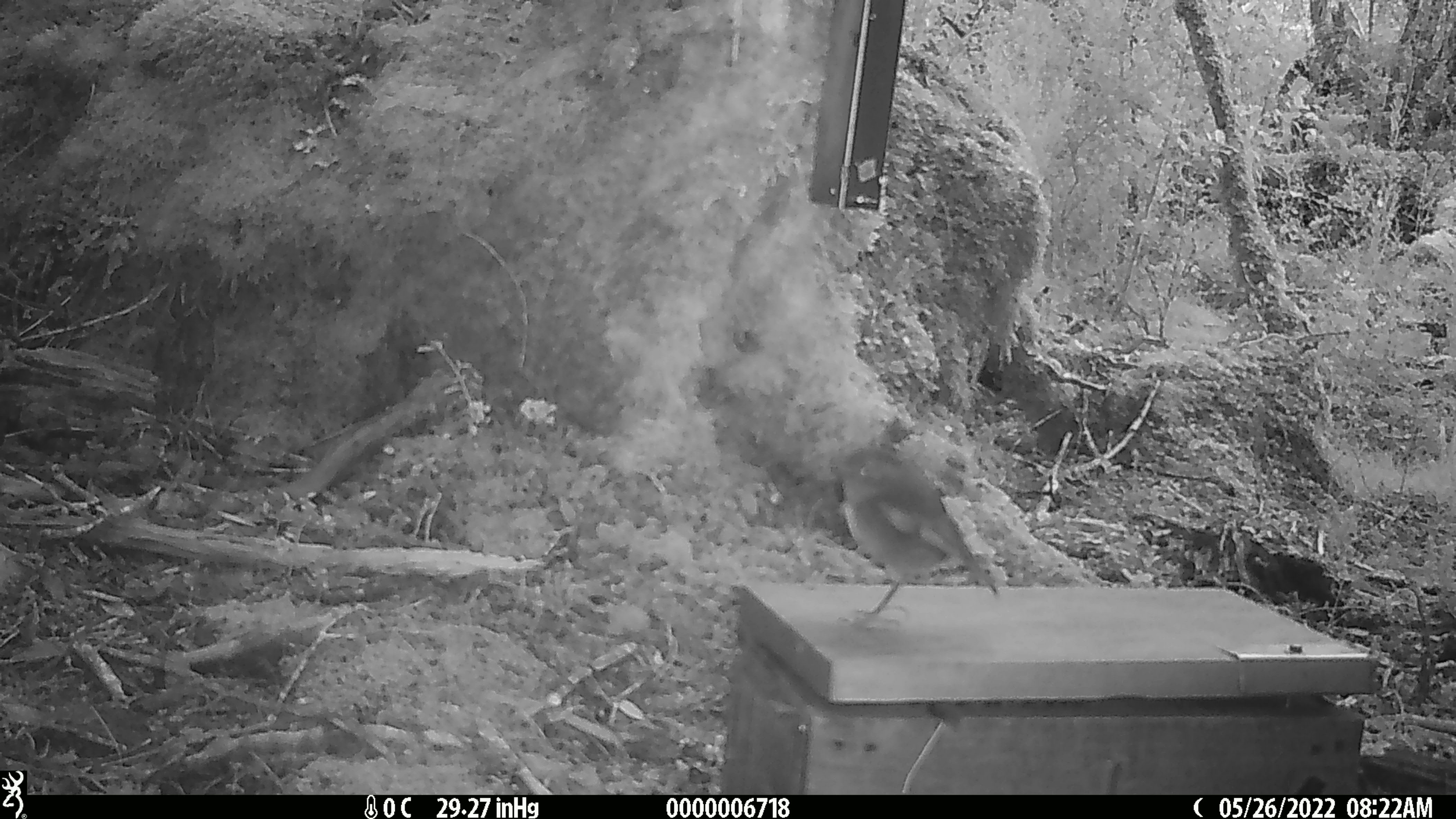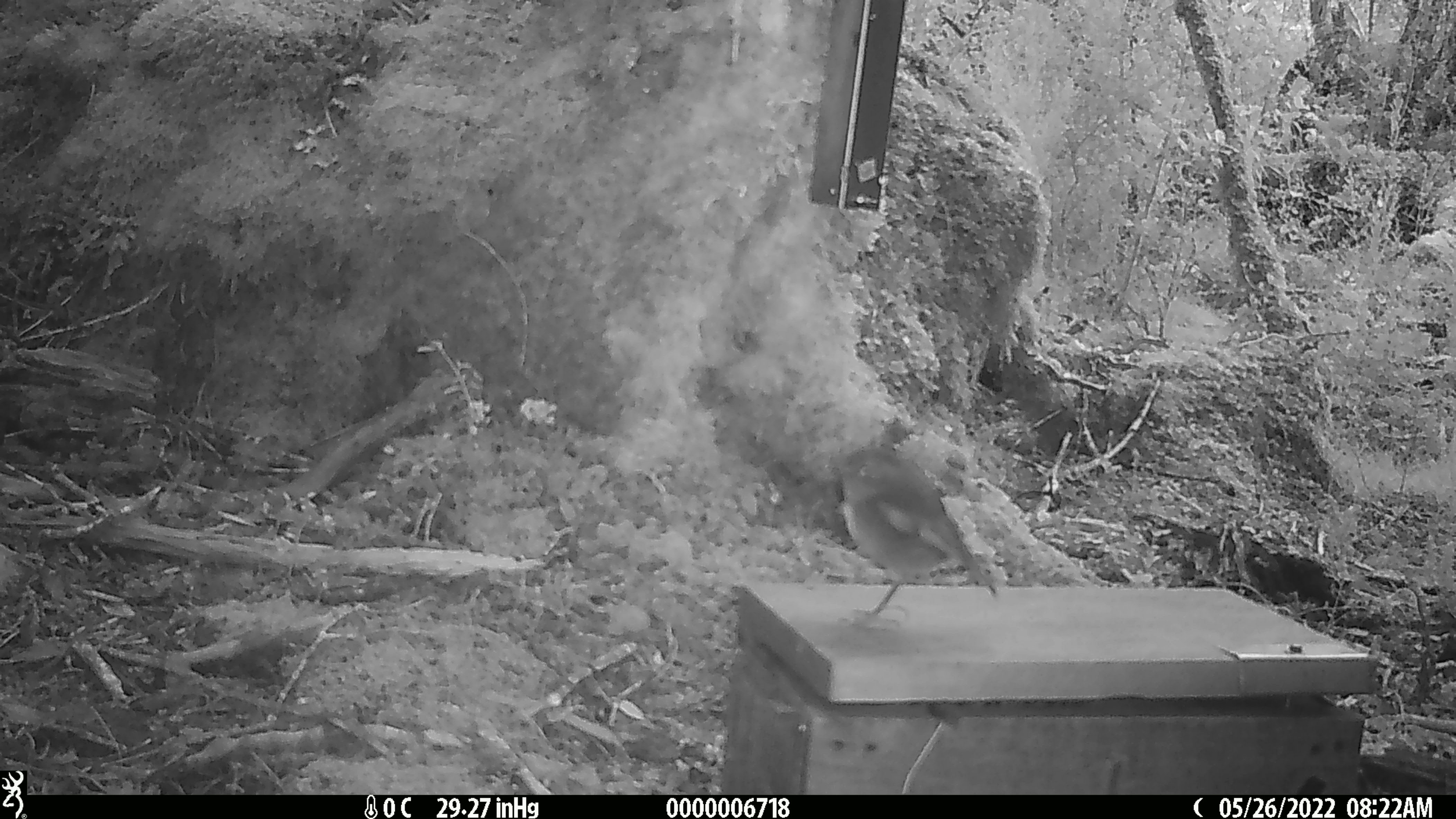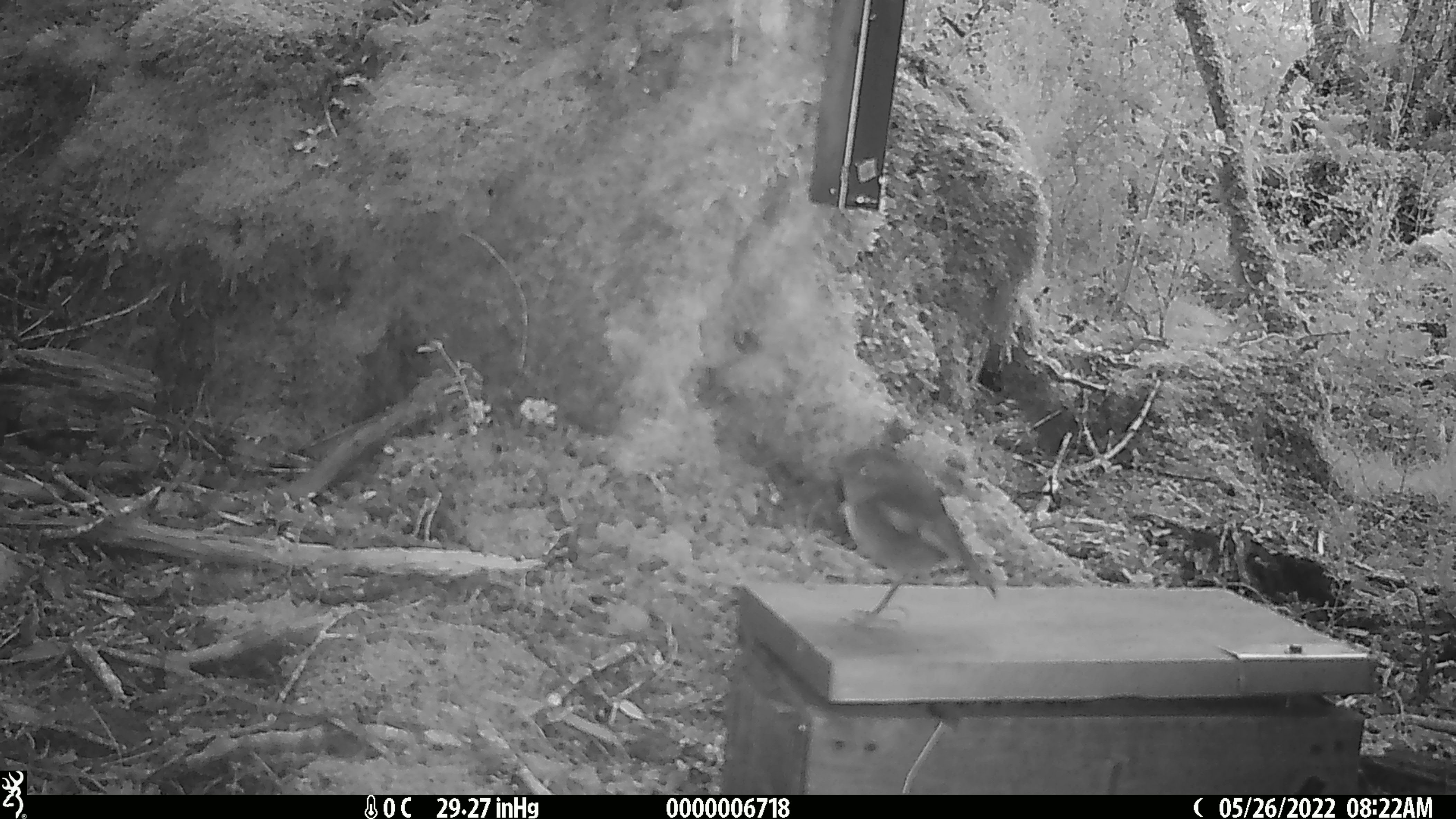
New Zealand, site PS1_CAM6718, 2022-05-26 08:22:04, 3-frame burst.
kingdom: Animalia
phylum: Chordata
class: Aves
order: Passeriformes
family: Petroicidae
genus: Petroica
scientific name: Petroica australis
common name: new zealand robin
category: robin